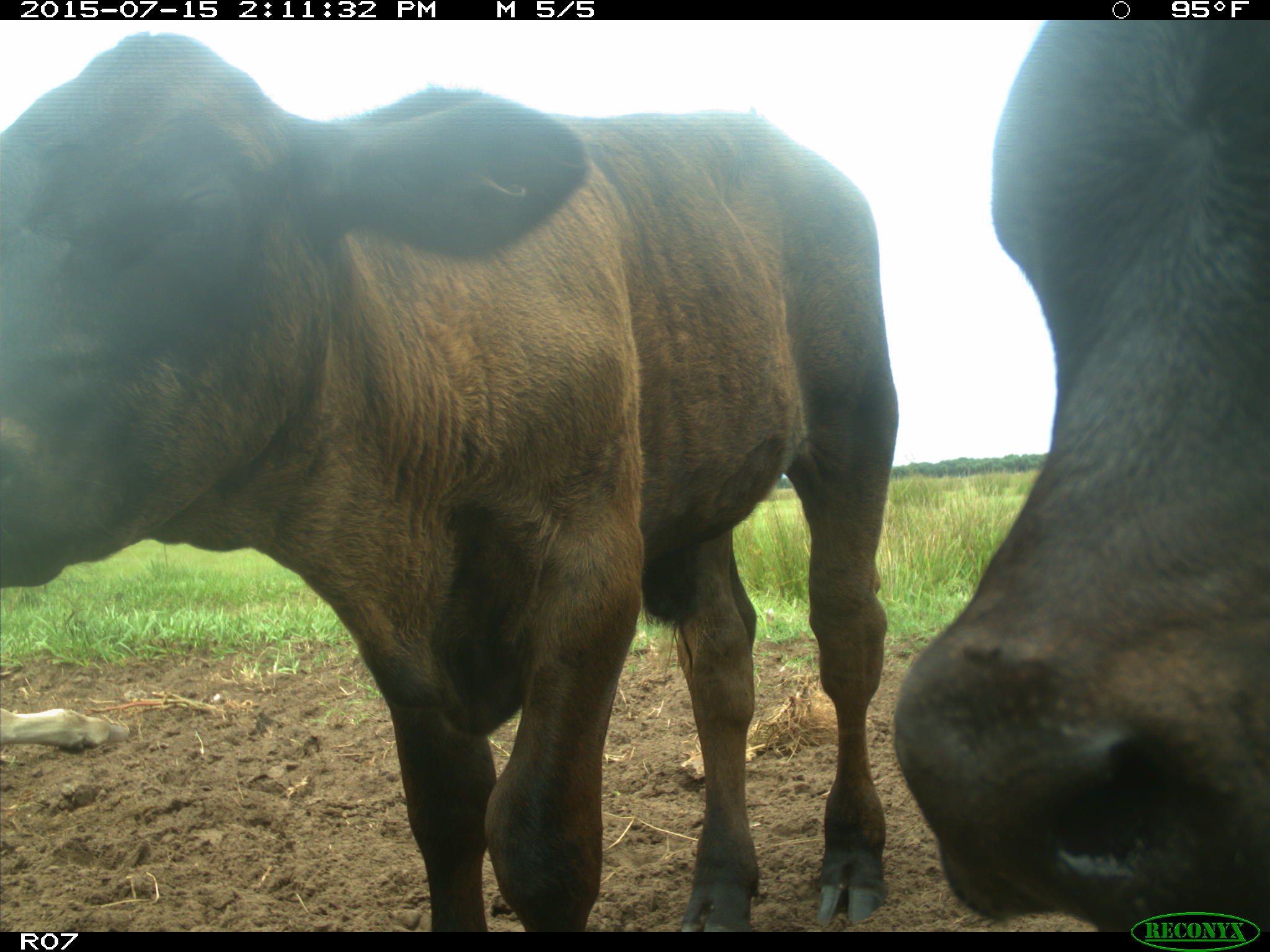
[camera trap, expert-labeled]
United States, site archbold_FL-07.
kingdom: Animalia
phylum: Chordata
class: Mammalia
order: Artiodactyla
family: Bovidae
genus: Bos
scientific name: Bos taurus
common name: domestic cow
Bos taurus (domestic cow).